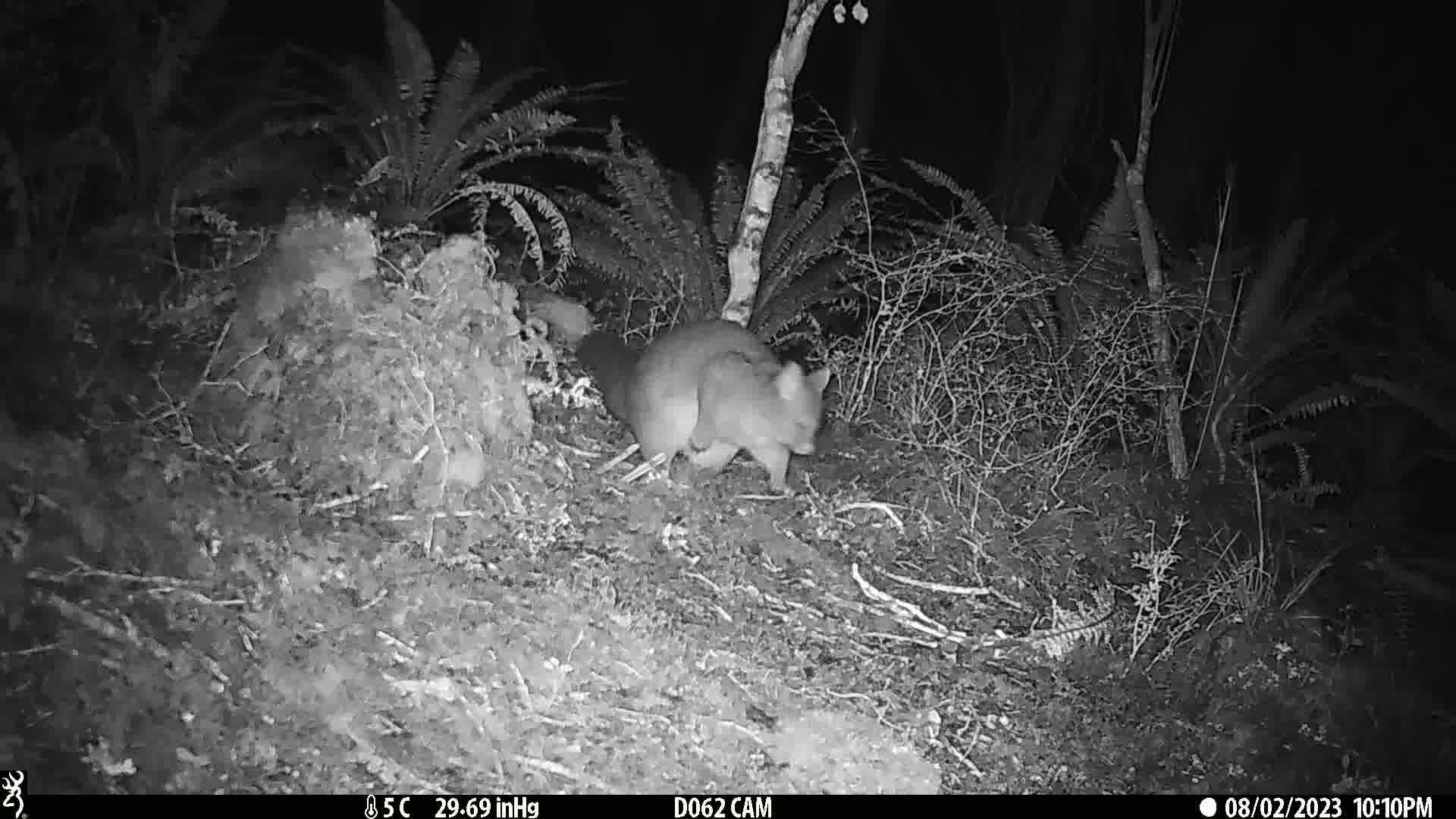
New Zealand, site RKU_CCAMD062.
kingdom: Animalia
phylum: Chordata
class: Mammalia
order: Diprotodontia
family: Phalangeridae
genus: Trichosurus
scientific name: Trichosurus vulpecula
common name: common brushtail possum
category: possum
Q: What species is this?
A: Possum (common brushtail possum) (Trichosurus vulpecula).